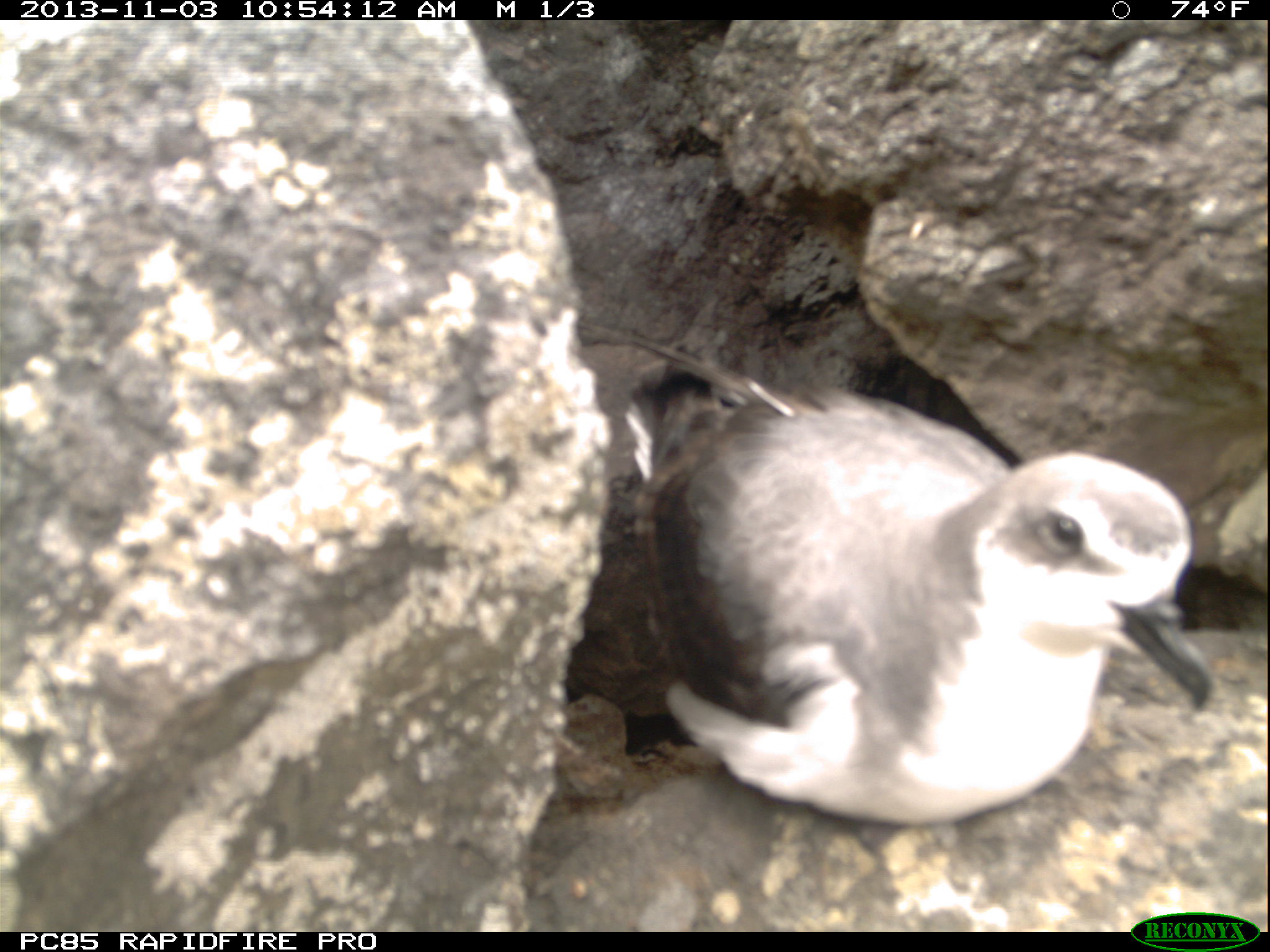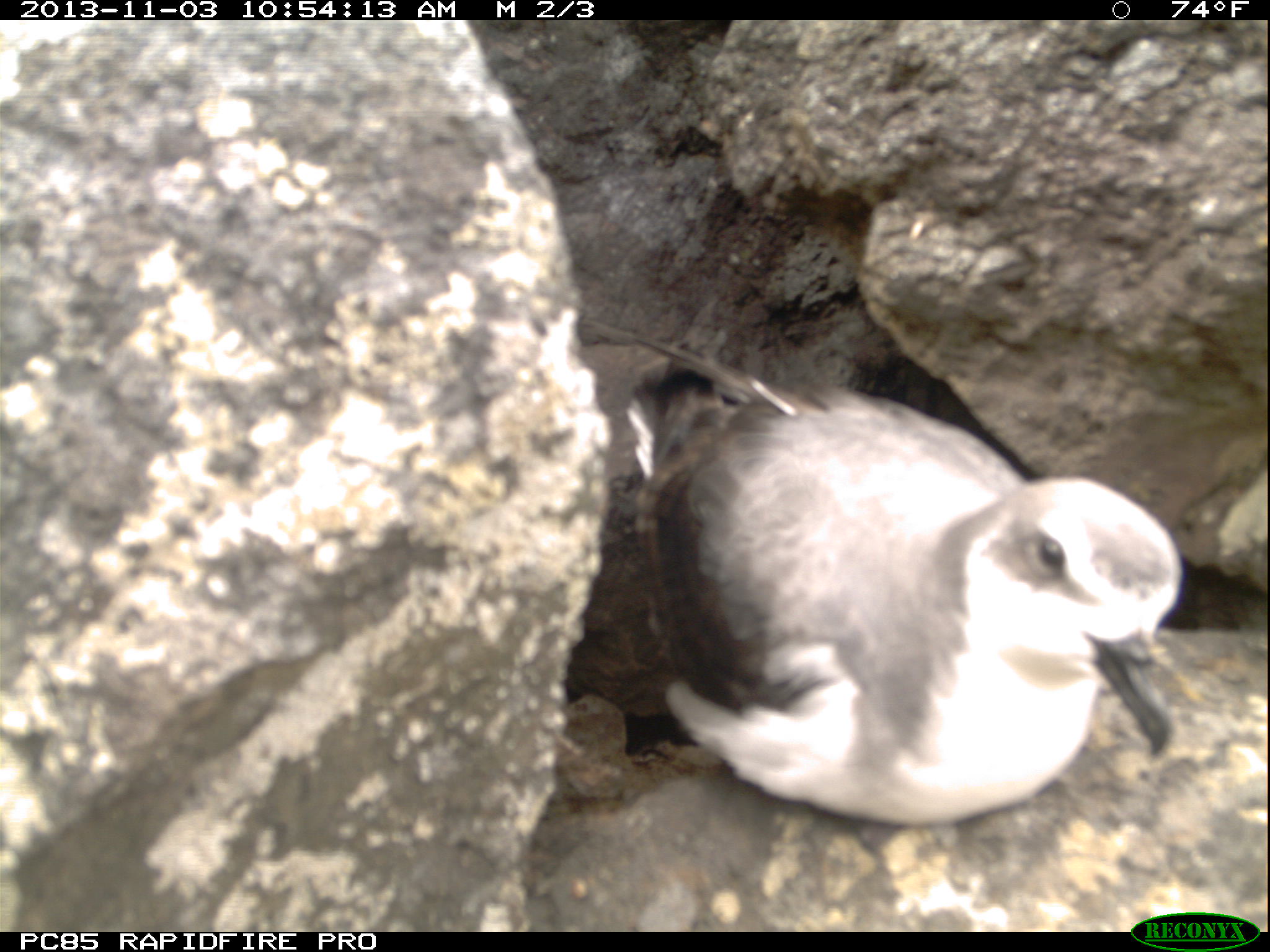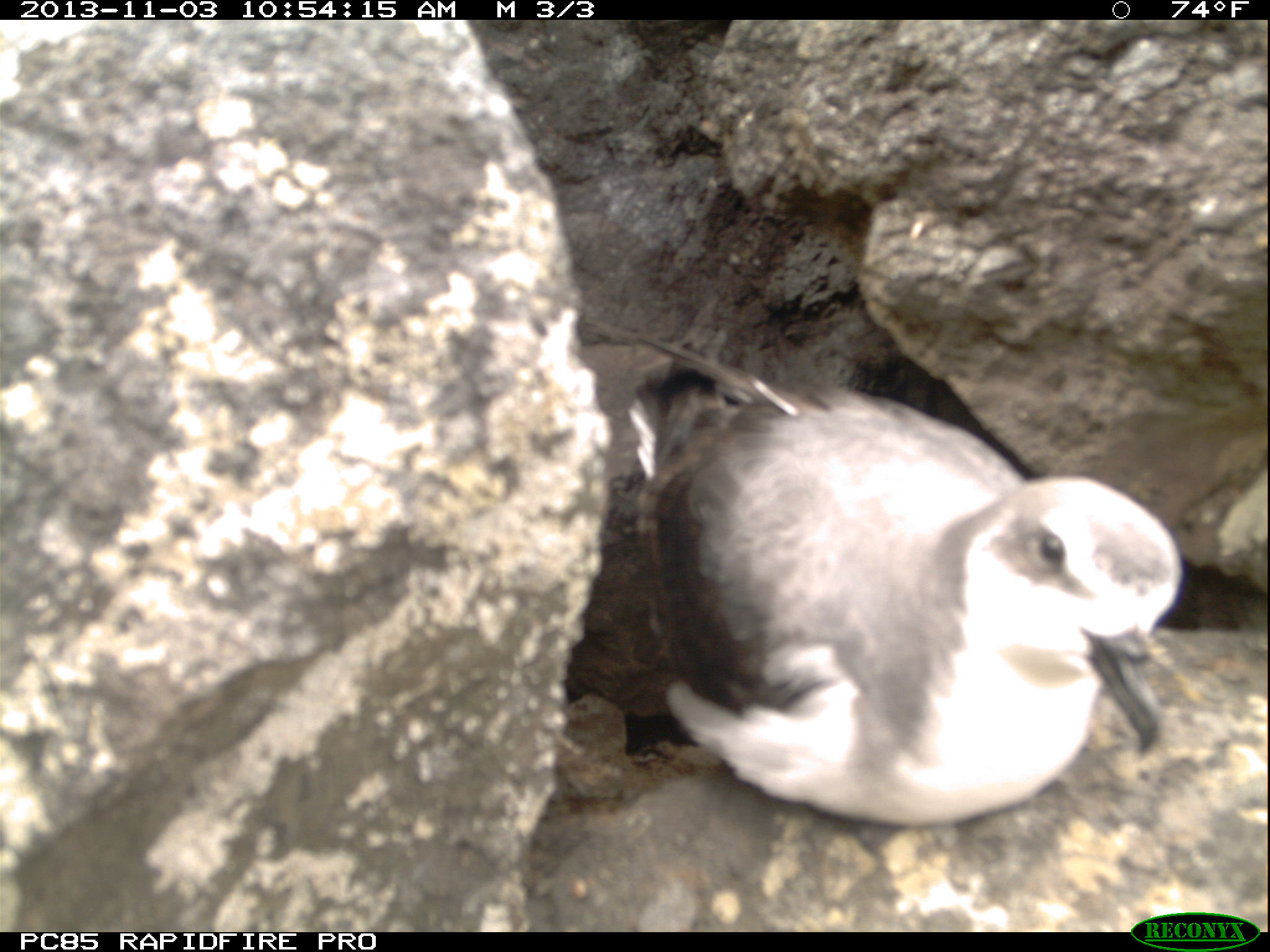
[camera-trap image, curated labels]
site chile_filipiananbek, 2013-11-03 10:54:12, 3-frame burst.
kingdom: Animalia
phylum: Chordata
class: Aves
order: Procellariiformes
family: Procellariidae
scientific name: Procellariidae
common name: petrel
Petrel (Procellariidae).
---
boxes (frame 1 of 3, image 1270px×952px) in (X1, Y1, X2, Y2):
petrel: (557, 339, 1214, 838)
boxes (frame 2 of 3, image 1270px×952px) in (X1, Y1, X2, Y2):
petrel: (568, 348, 1193, 832)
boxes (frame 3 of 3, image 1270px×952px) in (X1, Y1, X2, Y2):
petrel: (582, 347, 1196, 837)